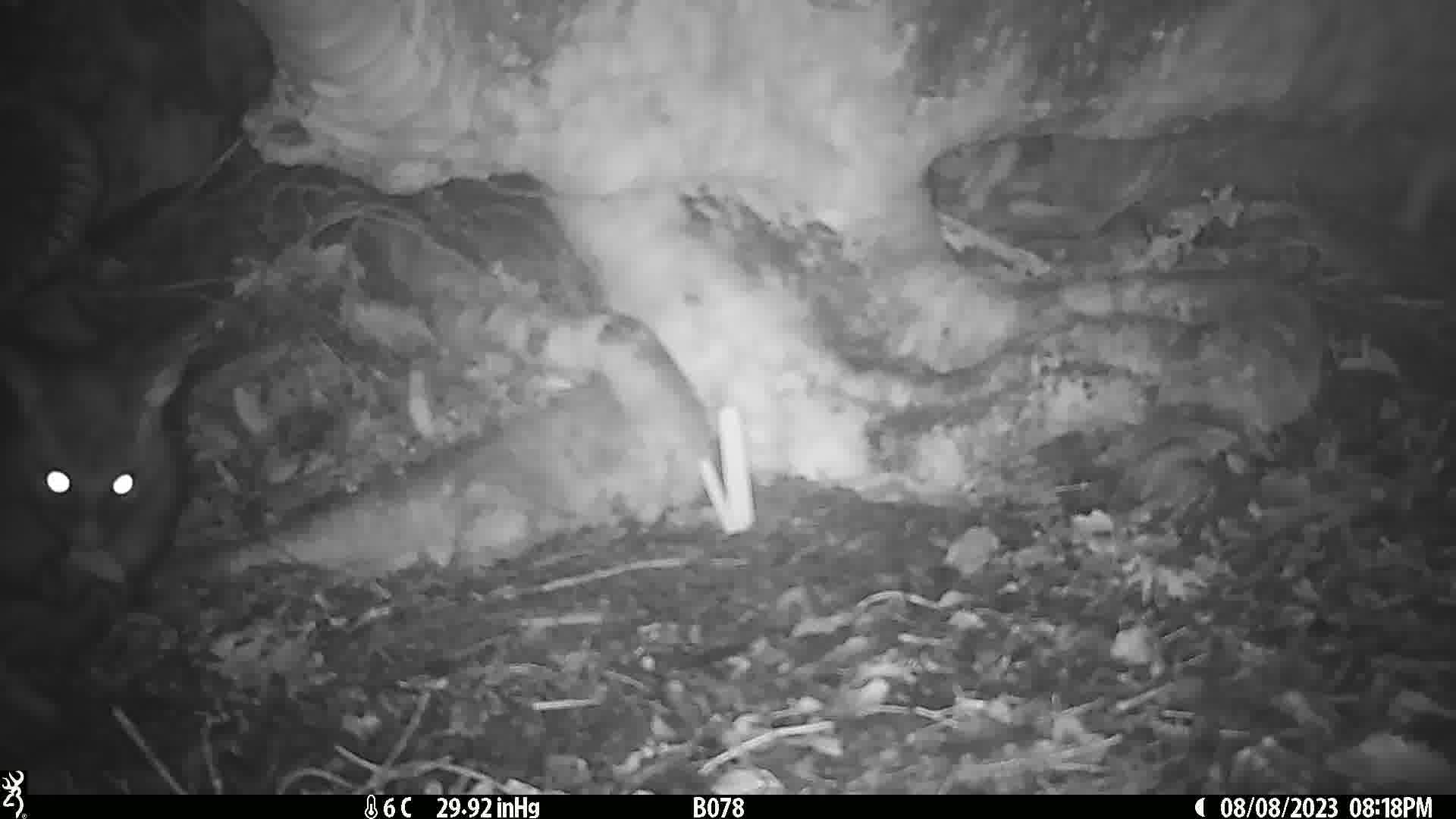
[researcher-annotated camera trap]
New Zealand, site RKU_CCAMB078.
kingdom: Animalia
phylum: Chordata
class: Mammalia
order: Diprotodontia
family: Phalangeridae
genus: Trichosurus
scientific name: Trichosurus vulpecula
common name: common brushtail possum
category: possum